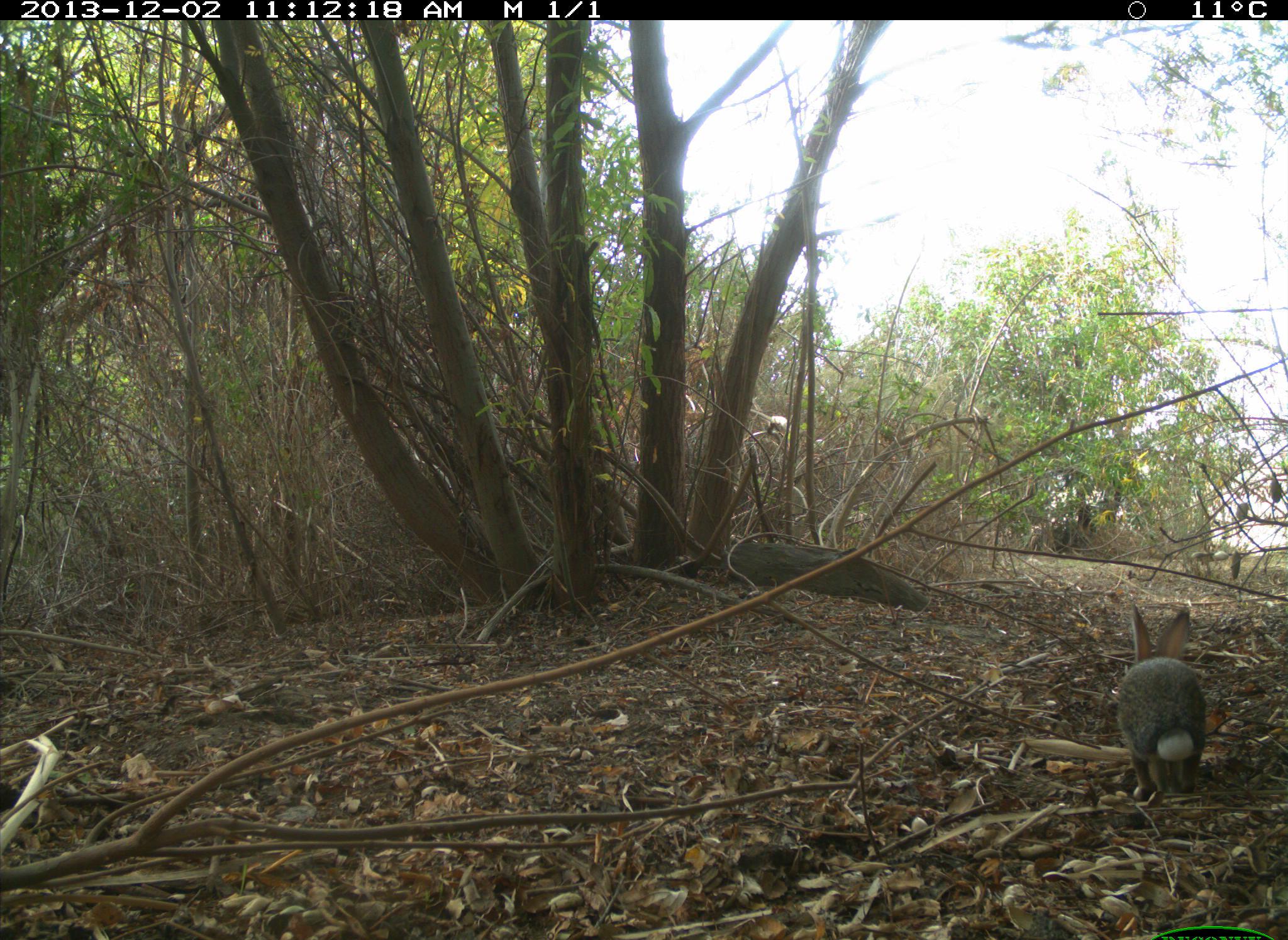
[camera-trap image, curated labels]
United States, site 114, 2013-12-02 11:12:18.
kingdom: Animalia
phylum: Chordata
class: Mammalia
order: Lagomorpha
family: Leporidae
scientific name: Leporidae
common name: rabbits and hares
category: rabbit